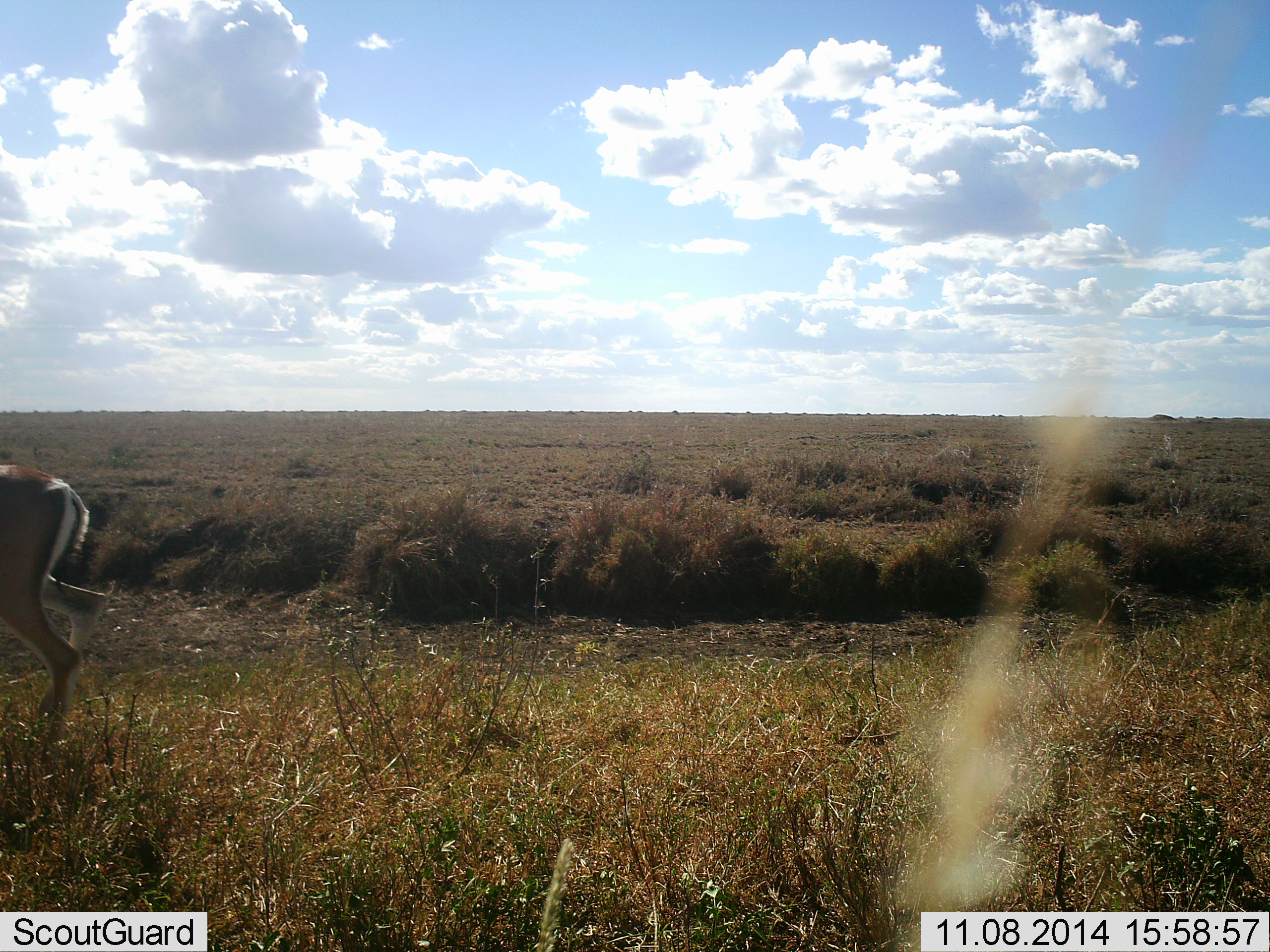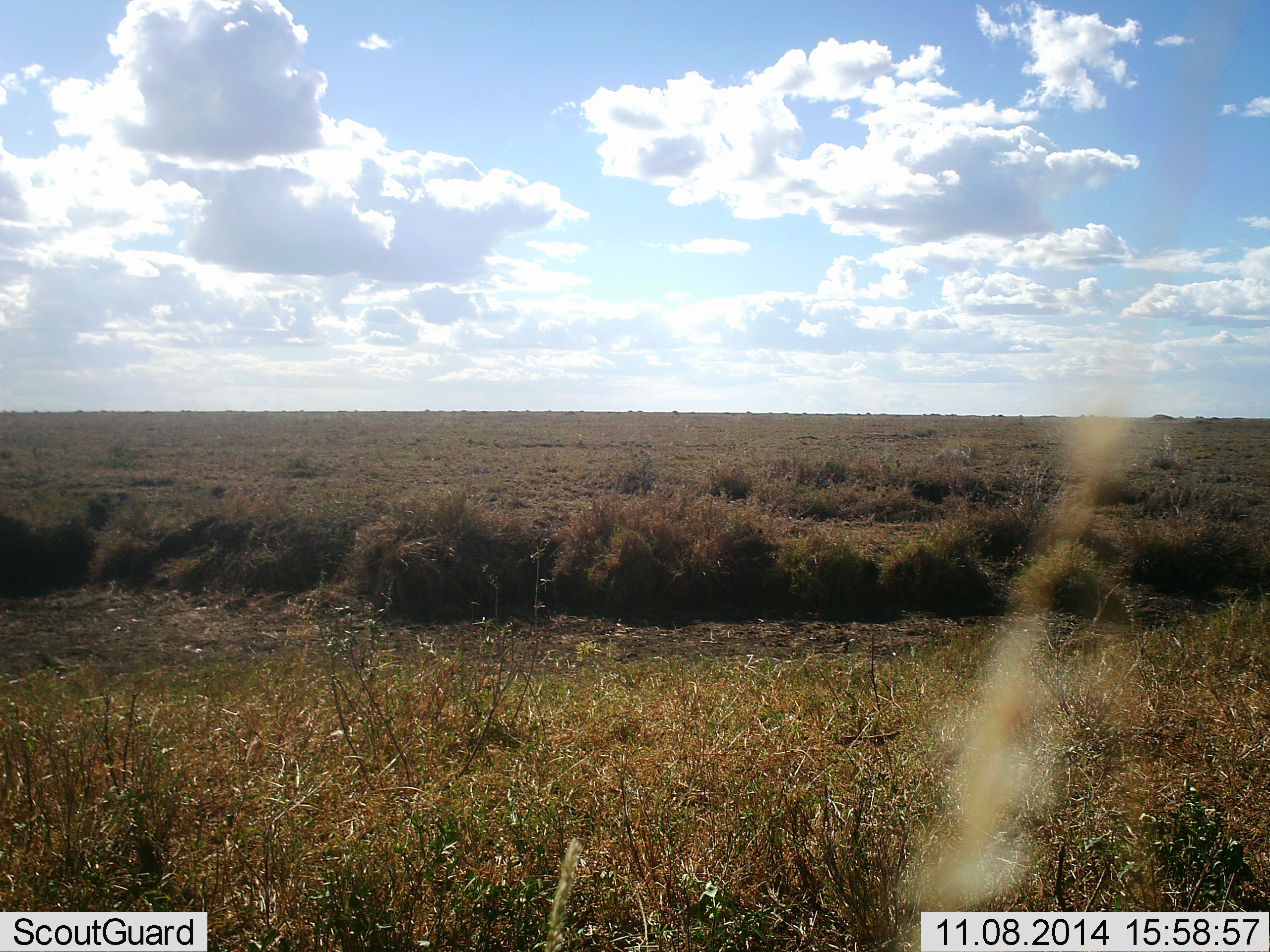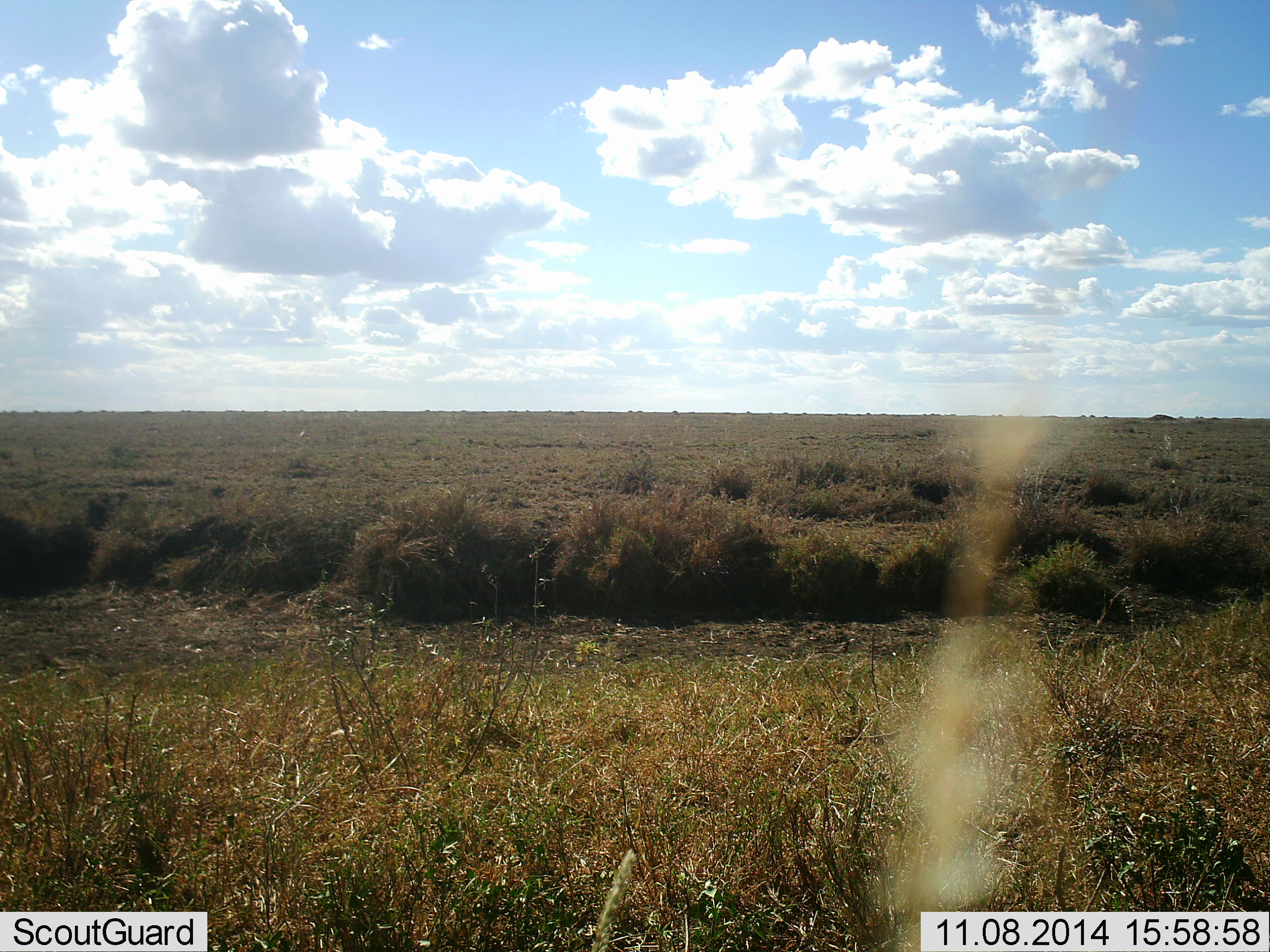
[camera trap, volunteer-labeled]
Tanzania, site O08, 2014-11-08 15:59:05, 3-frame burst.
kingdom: Animalia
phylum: Chordata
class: Mammalia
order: Artiodactyla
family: Bovidae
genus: Eudorcas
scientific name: Eudorcas thomsonii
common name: thomson's gazelle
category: gazellethomsons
Gazellethomsons (thomson's gazelle) (Eudorcas thomsonii), count 1. Behavior (volunteer vote fractions): standing 0%, resting 0%, moving 100%, interacting 0%. Young present (vote fraction): 0%. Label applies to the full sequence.